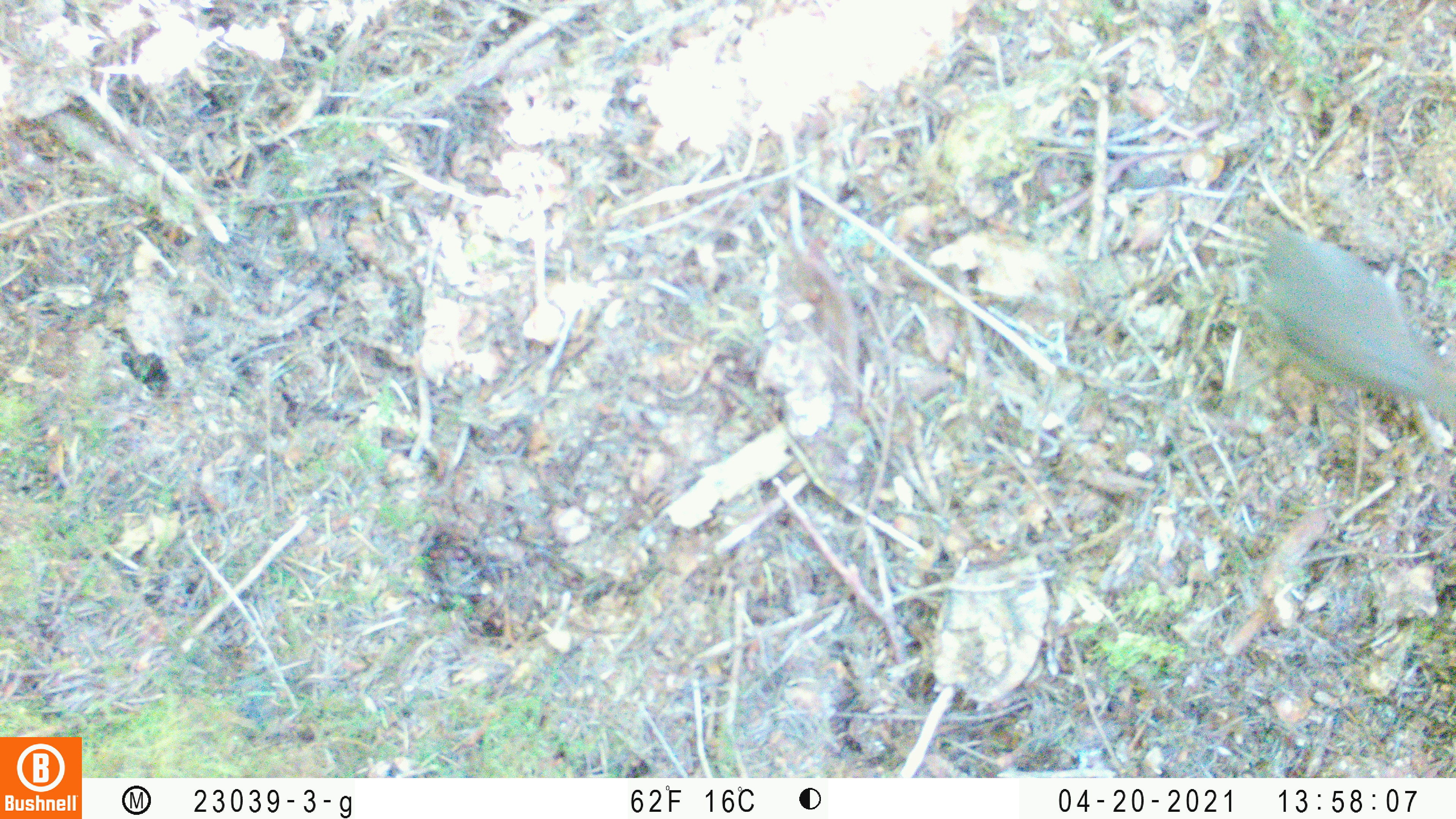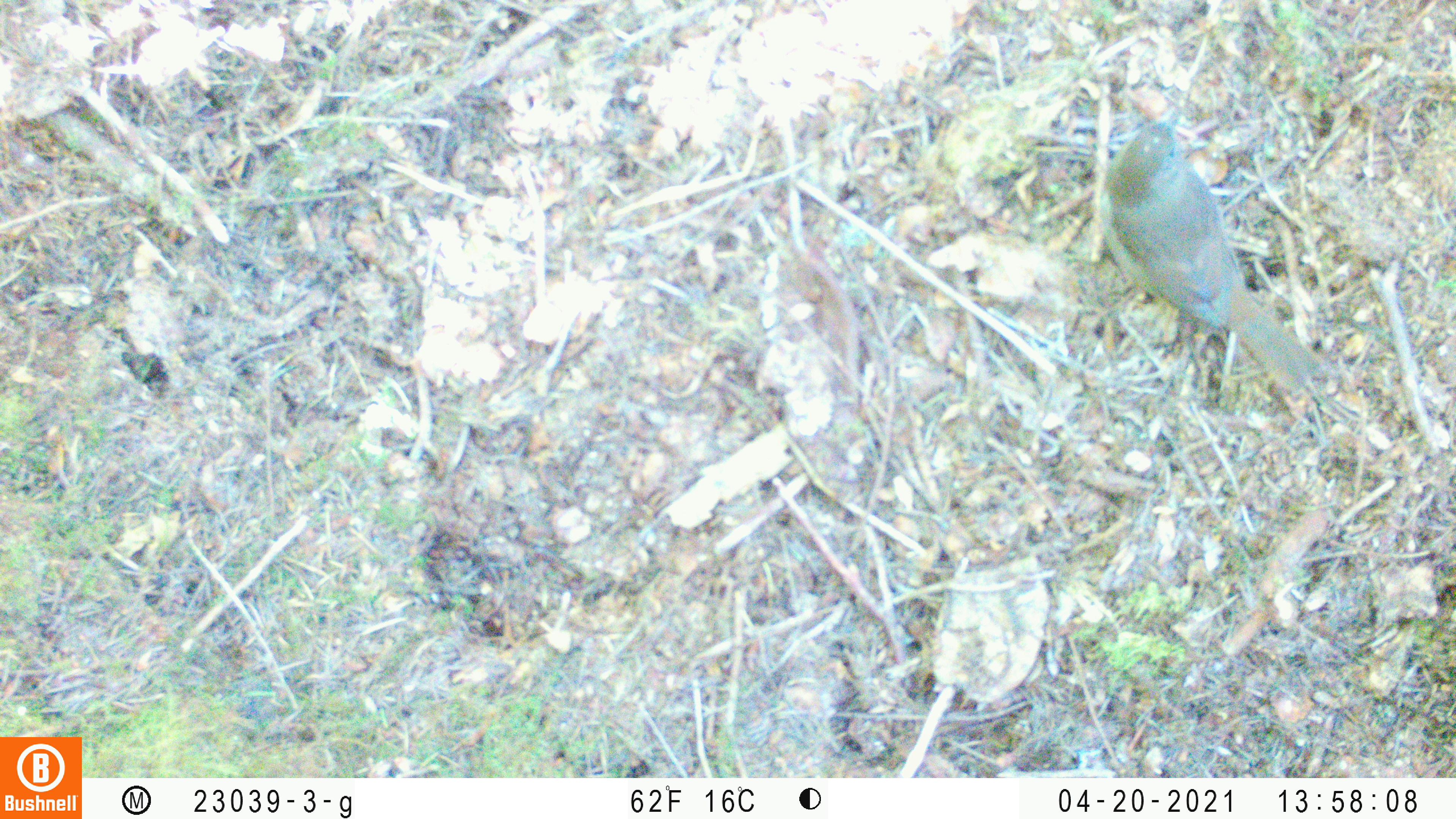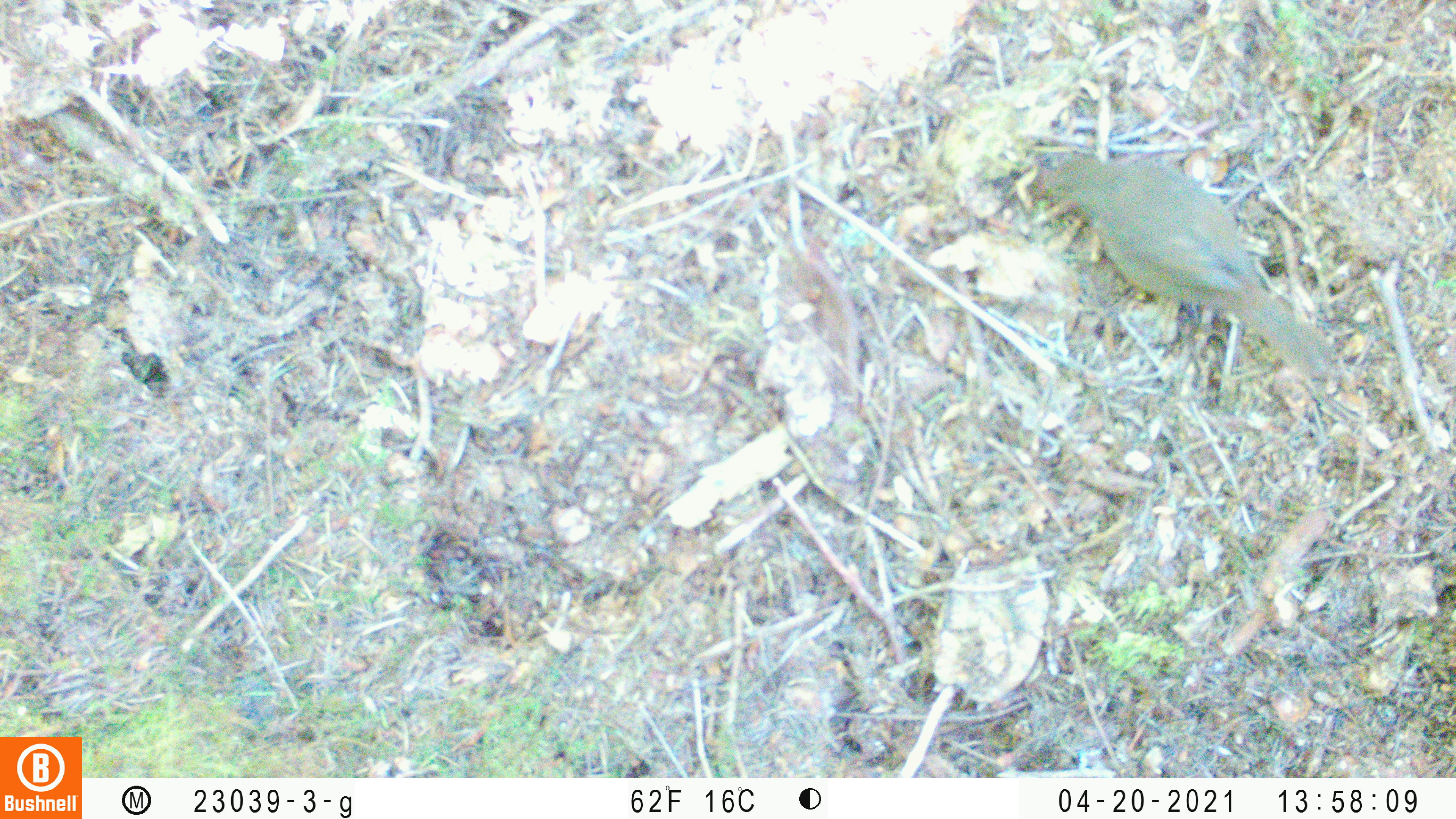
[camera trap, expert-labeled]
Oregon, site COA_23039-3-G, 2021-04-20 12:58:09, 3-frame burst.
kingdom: Animalia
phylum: Chordata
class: Aves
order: Passeriformes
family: Turdidae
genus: Catharus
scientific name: Catharus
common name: brown thrushes and nightingale-thrushes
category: catharus species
Catharus species (brown thrushes and nightingale-thrushes) (Catharus).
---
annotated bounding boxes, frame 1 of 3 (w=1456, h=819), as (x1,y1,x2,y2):
catharus species: (1207,180,1453,493)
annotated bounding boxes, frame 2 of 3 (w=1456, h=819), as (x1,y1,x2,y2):
catharus species: (1068,85,1353,429)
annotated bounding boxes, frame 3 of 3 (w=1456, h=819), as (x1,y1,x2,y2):
catharus species: (1013,115,1367,406)